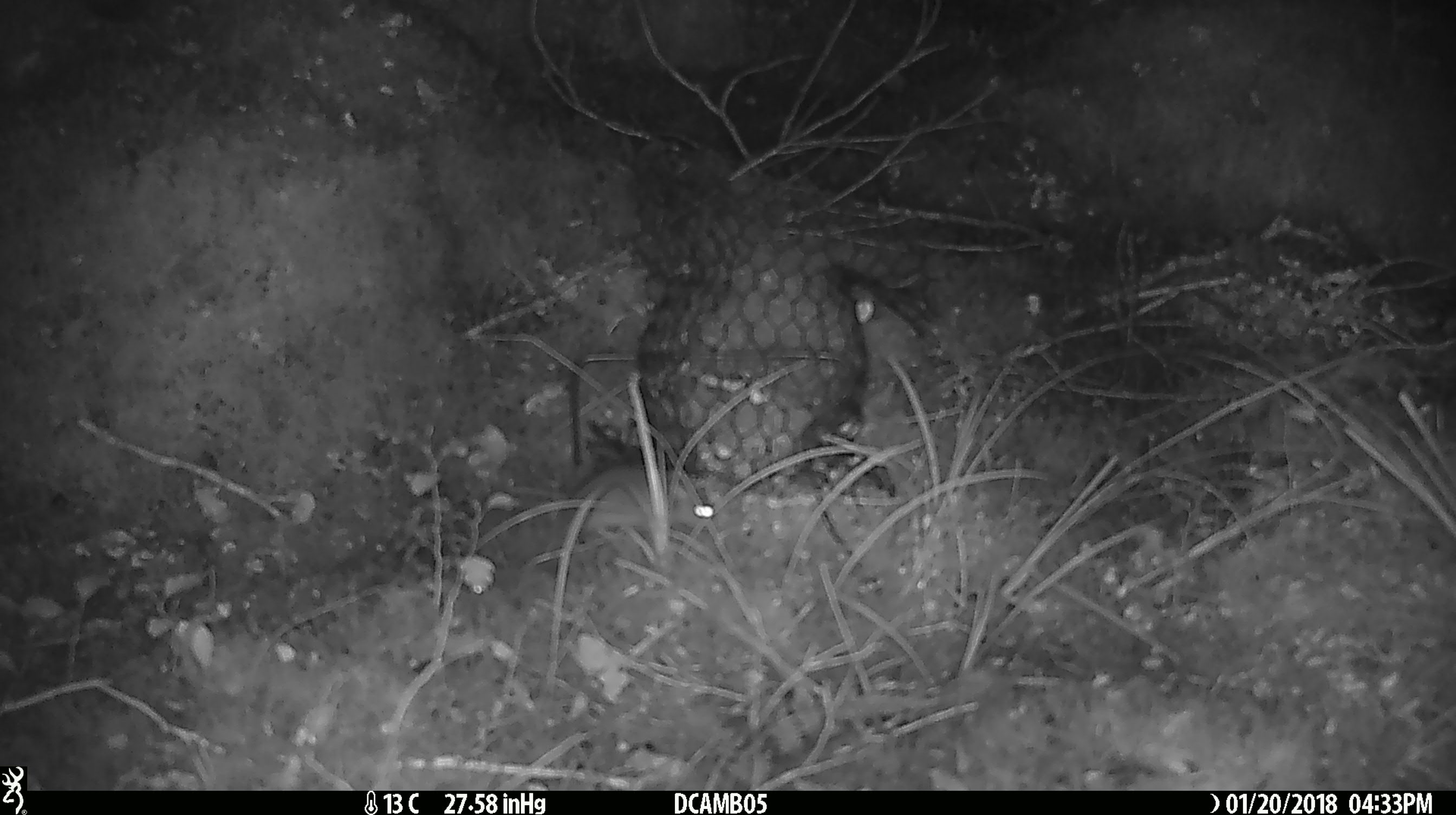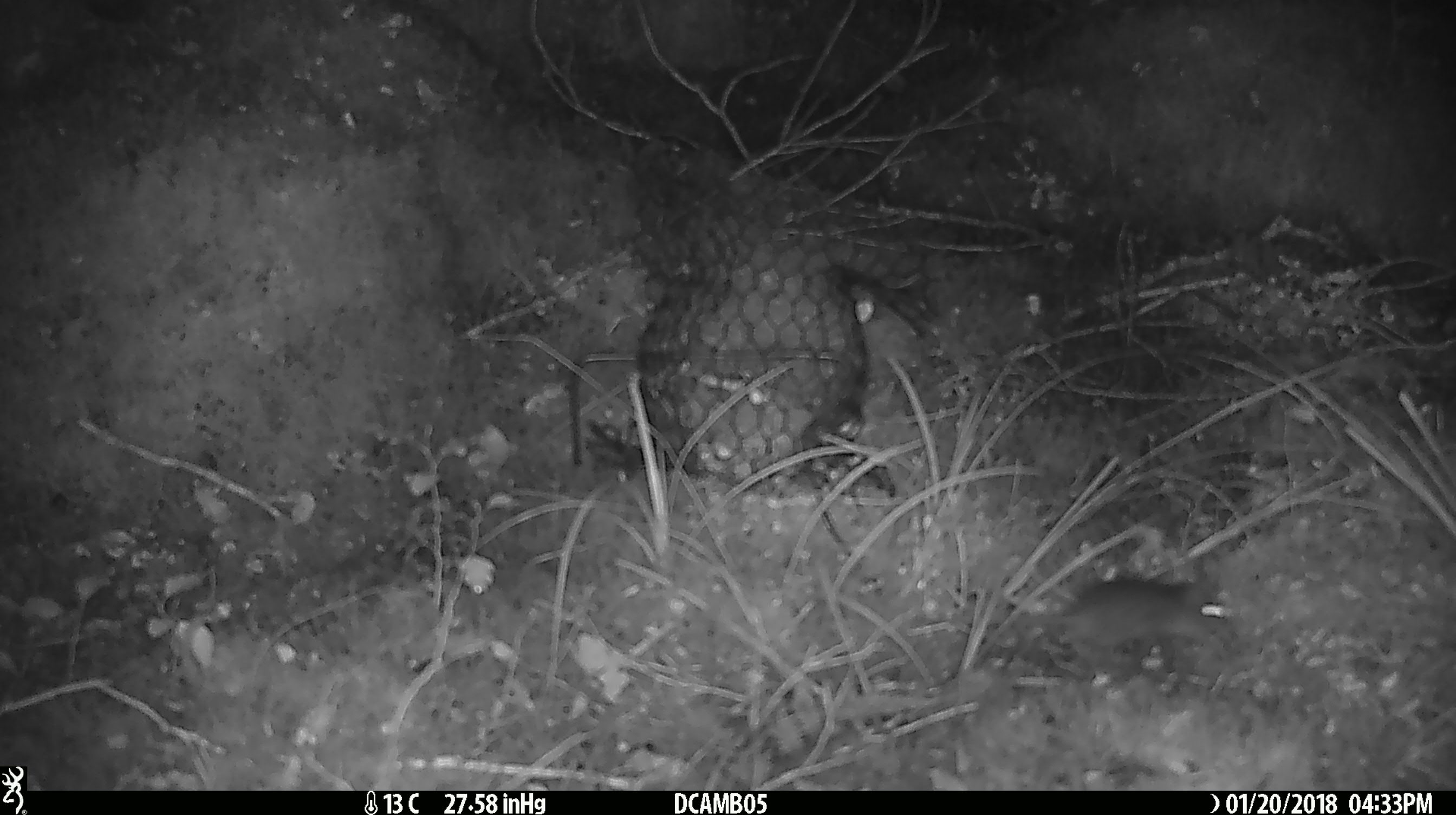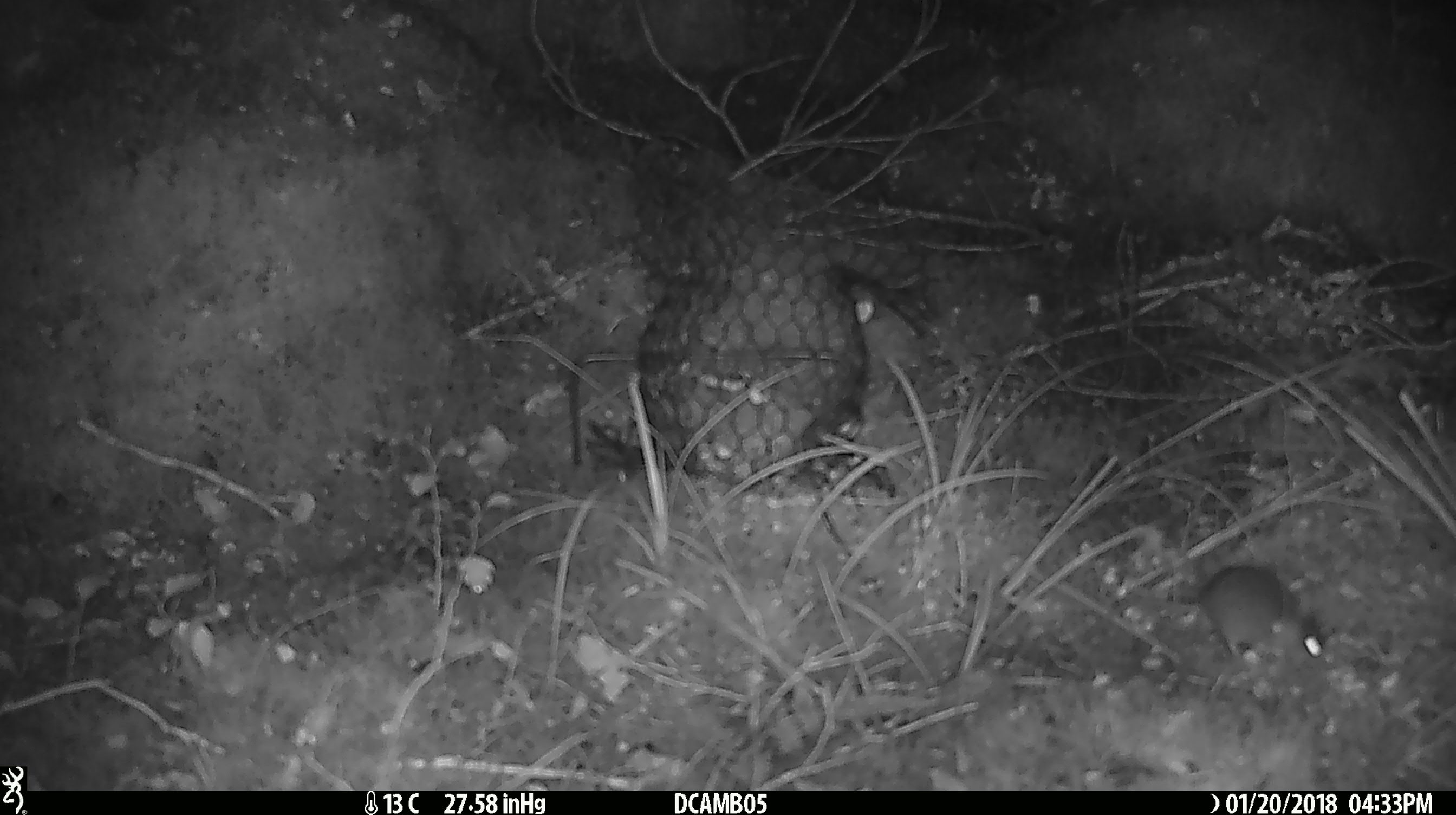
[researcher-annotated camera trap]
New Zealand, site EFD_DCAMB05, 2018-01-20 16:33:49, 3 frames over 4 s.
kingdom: Animalia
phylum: Chordata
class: Mammalia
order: Rodentia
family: Muridae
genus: Mus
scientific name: Mus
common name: mouse